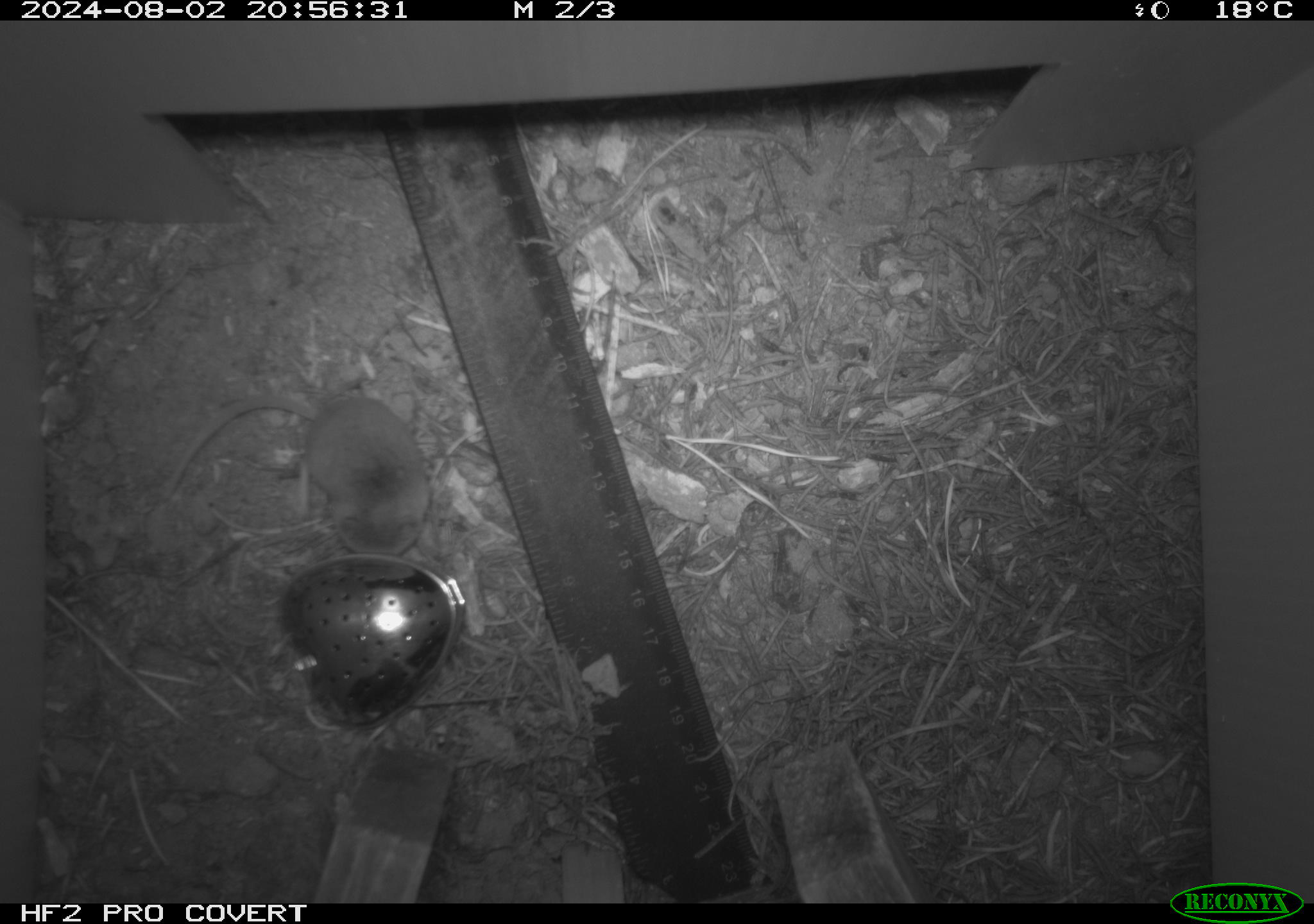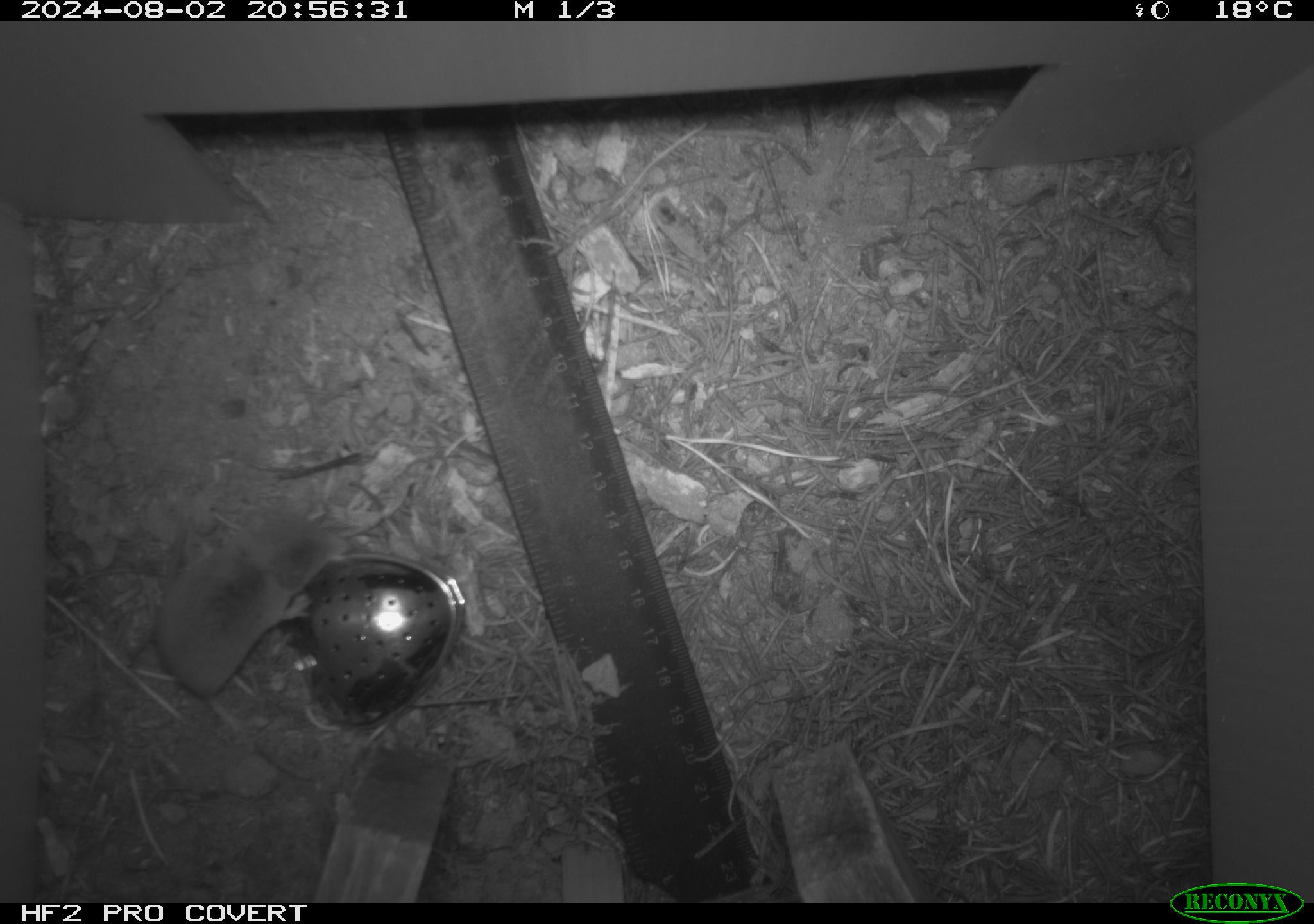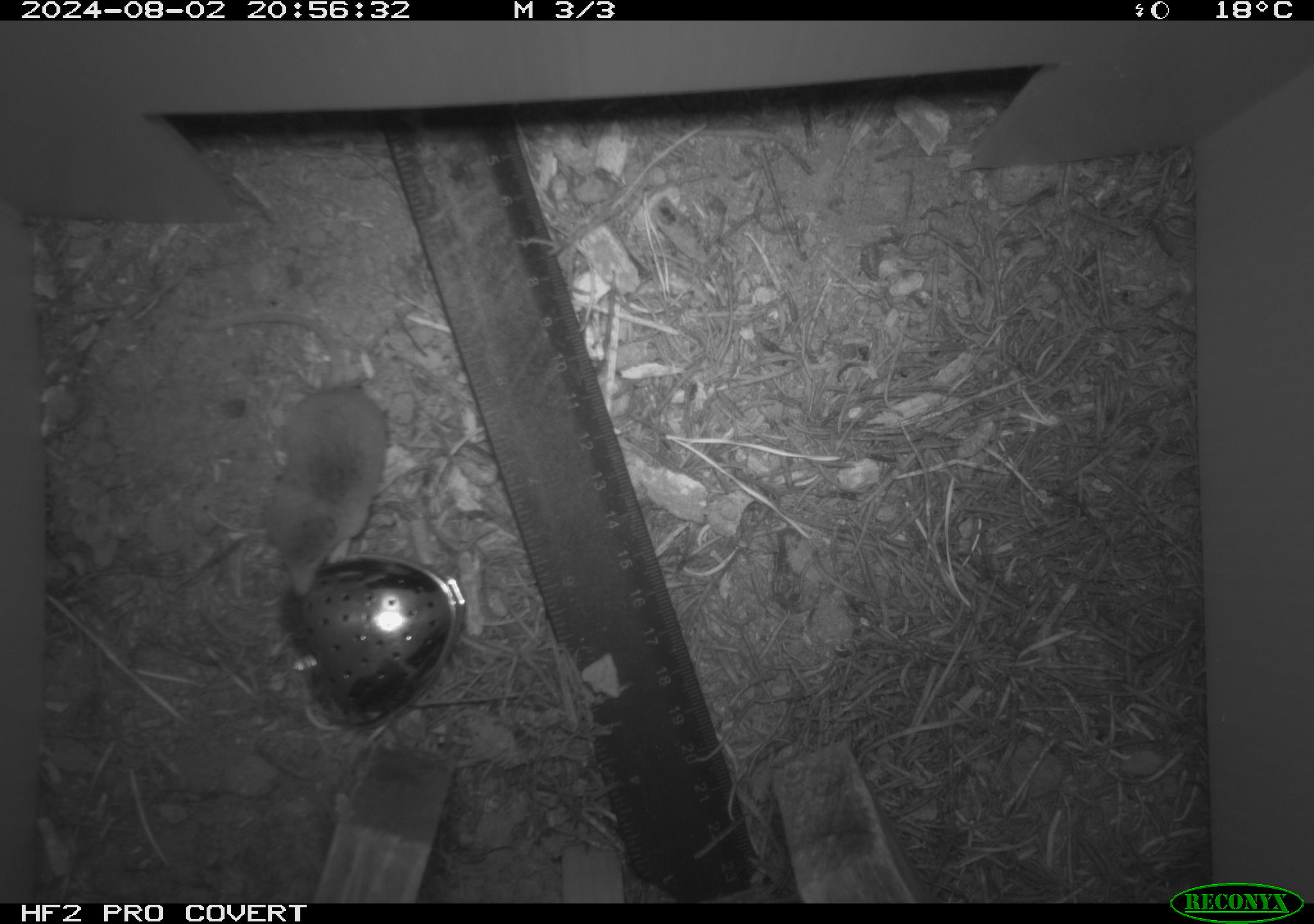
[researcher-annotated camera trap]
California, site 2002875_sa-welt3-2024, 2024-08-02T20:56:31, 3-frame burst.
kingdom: Animalia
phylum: Chordata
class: Mammalia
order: Eulipotyphla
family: Soricidae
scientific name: Soricidae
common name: shrews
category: soricidae family